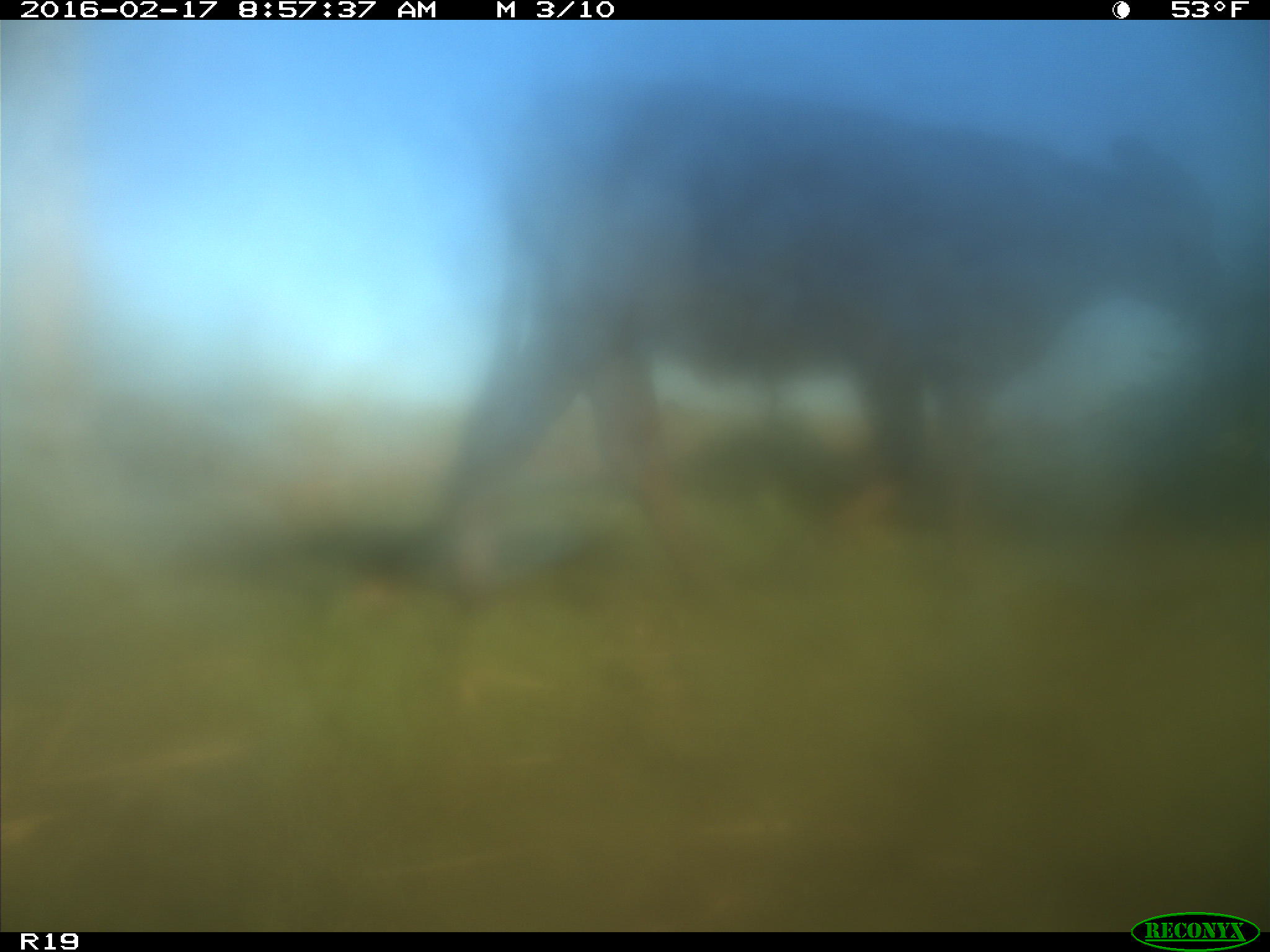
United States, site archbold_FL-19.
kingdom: Animalia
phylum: Chordata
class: Mammalia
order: Artiodactyla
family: Bovidae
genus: Bos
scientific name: Bos taurus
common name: domestic cow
Bos taurus (domestic cow).